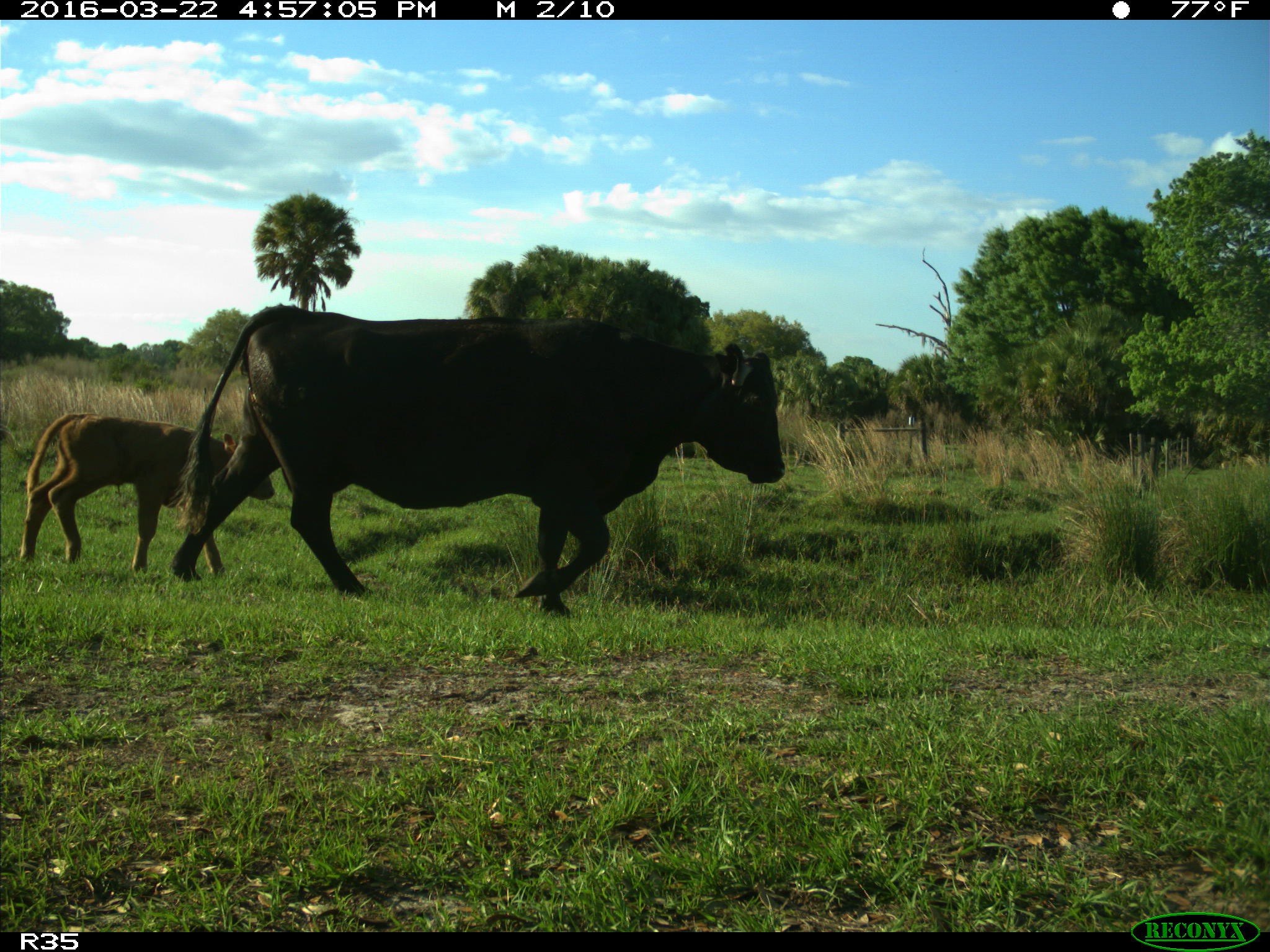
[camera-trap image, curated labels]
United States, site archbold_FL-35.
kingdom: Animalia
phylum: Chordata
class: Mammalia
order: Artiodactyla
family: Bovidae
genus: Bos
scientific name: Bos taurus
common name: domestic cow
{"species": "Bos taurus (domestic cow)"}